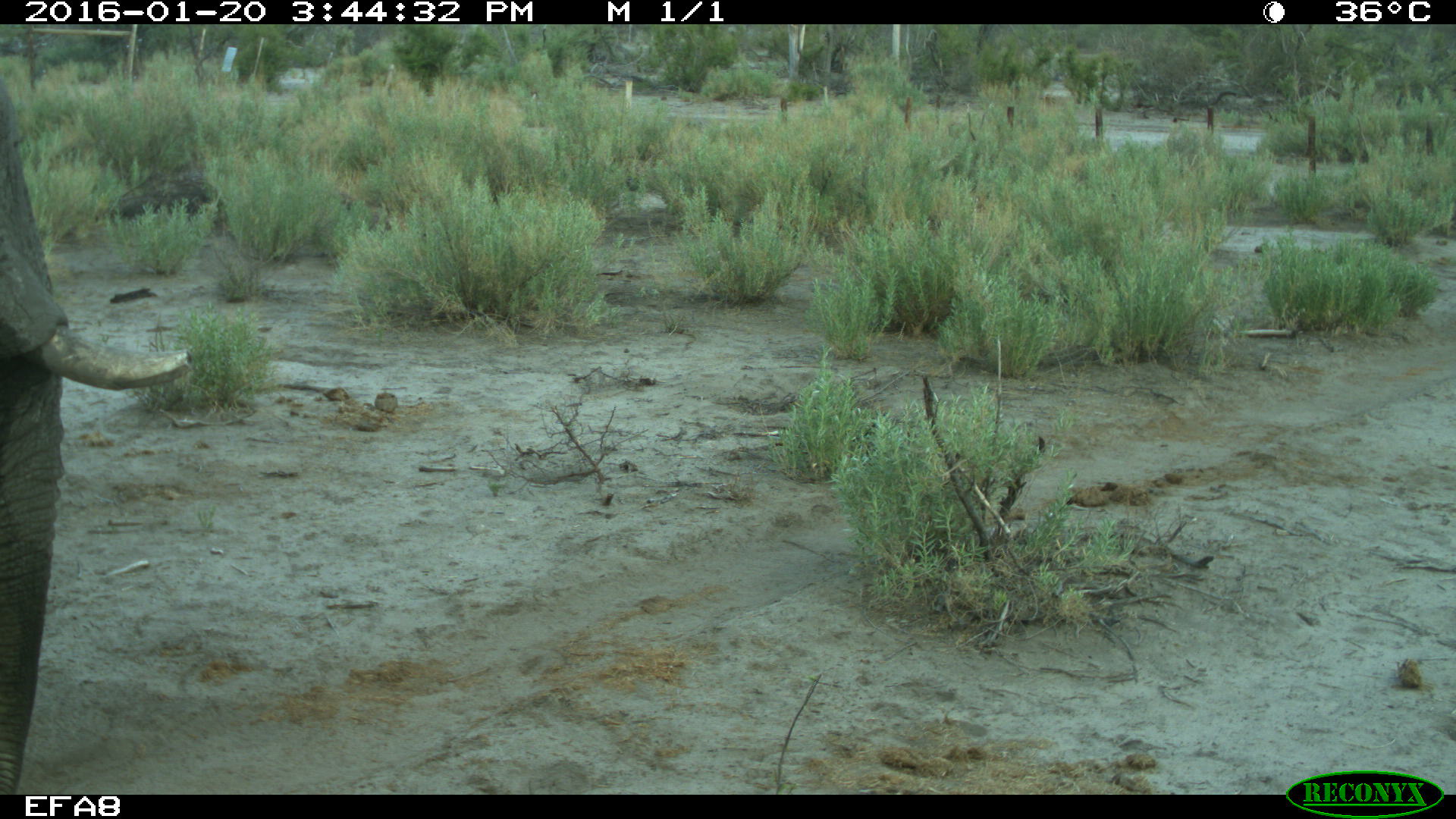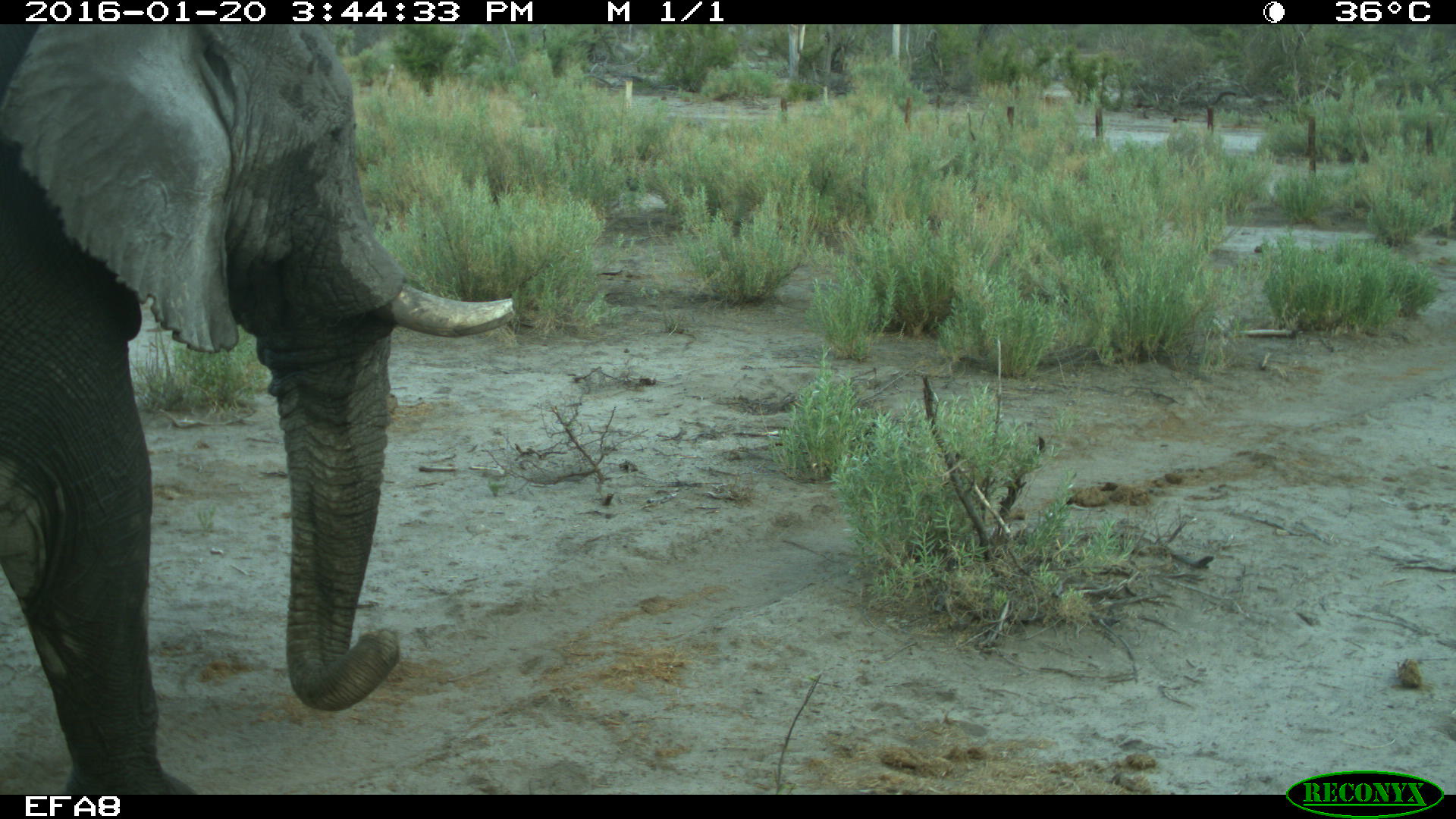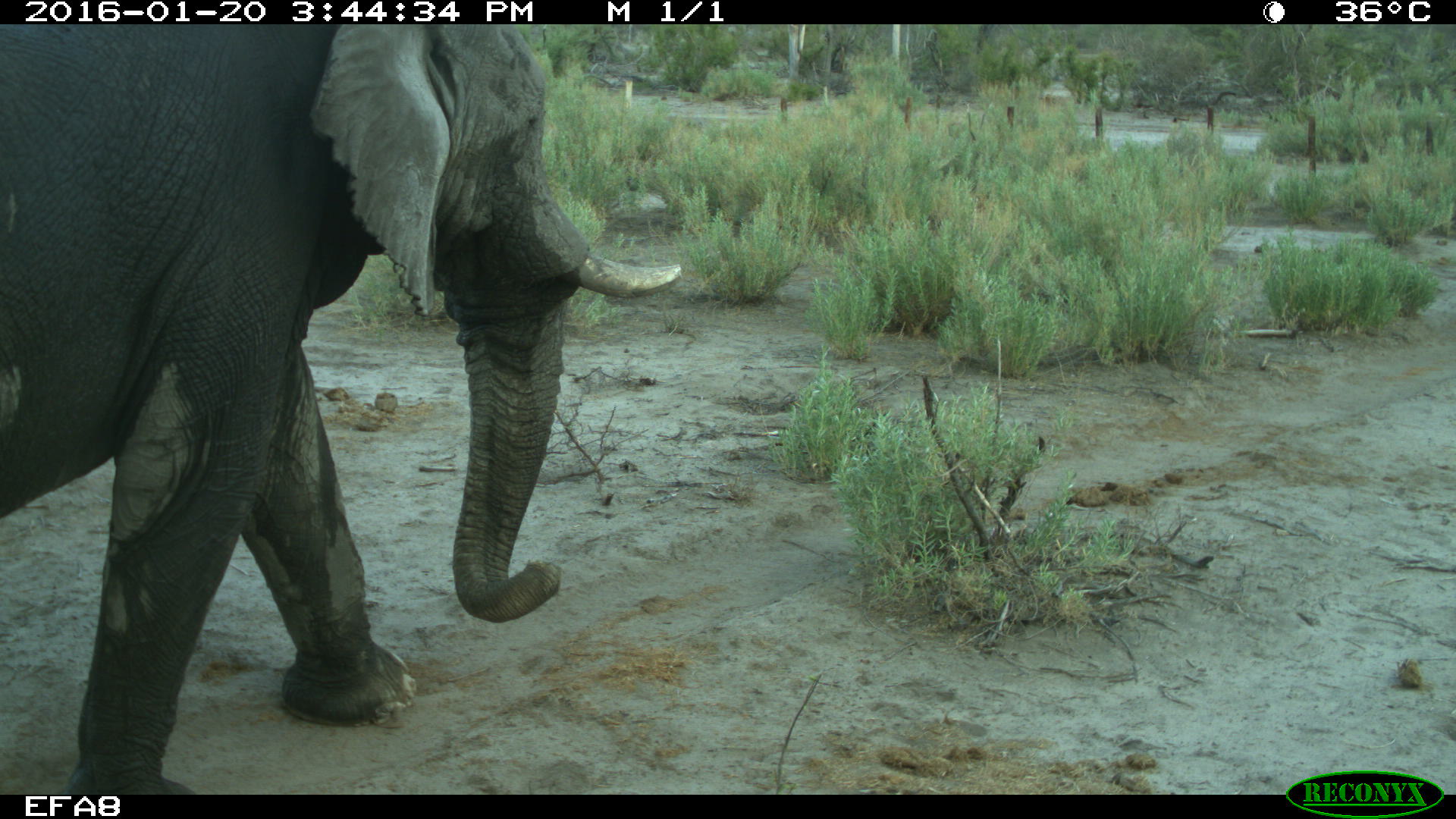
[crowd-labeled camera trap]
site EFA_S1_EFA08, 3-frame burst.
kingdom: Animalia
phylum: Chordata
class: Mammalia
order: Proboscidea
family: Elephantidae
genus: Loxodonta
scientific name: Loxodonta africana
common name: african bush elephant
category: elephant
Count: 1.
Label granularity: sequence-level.